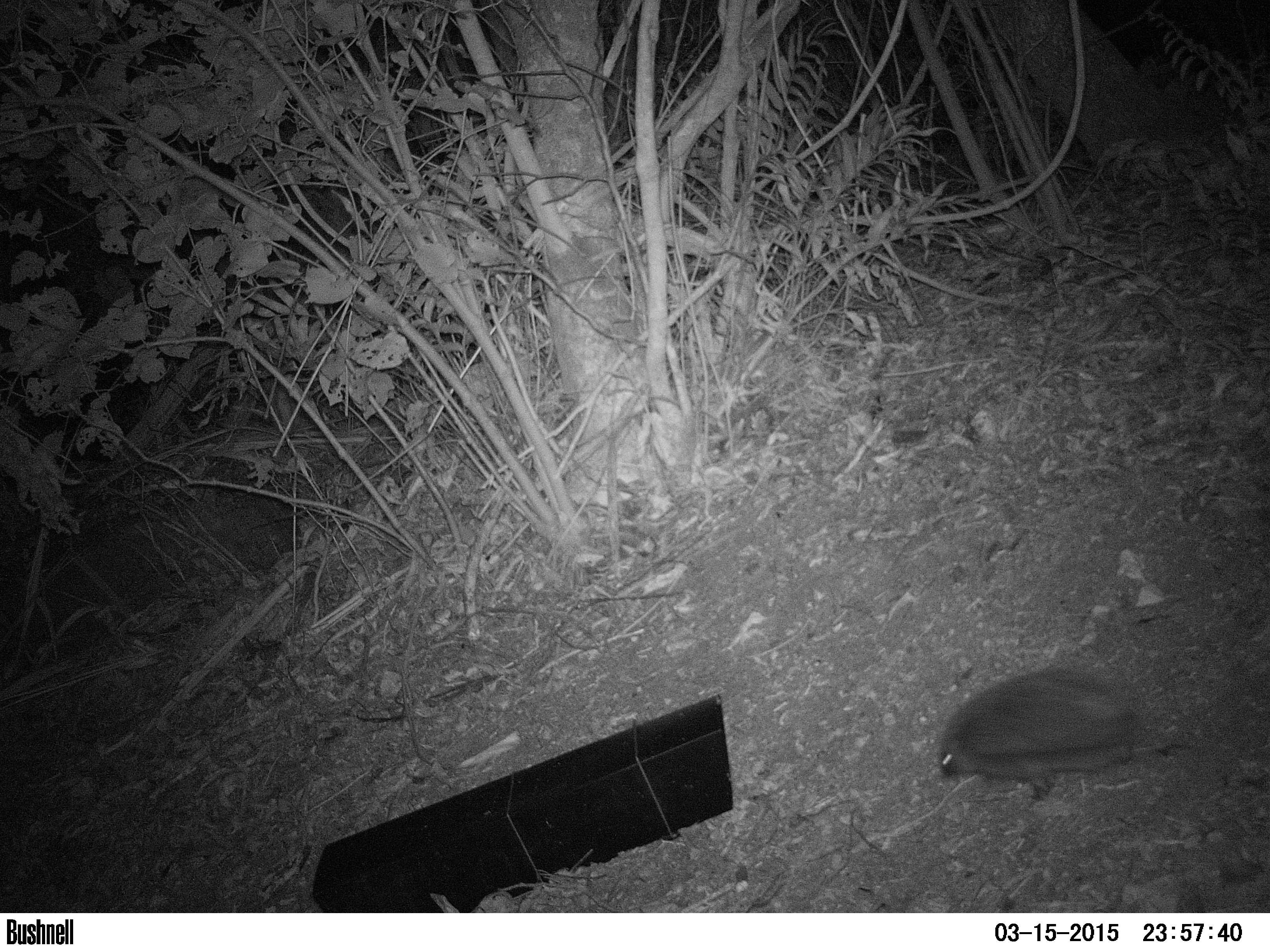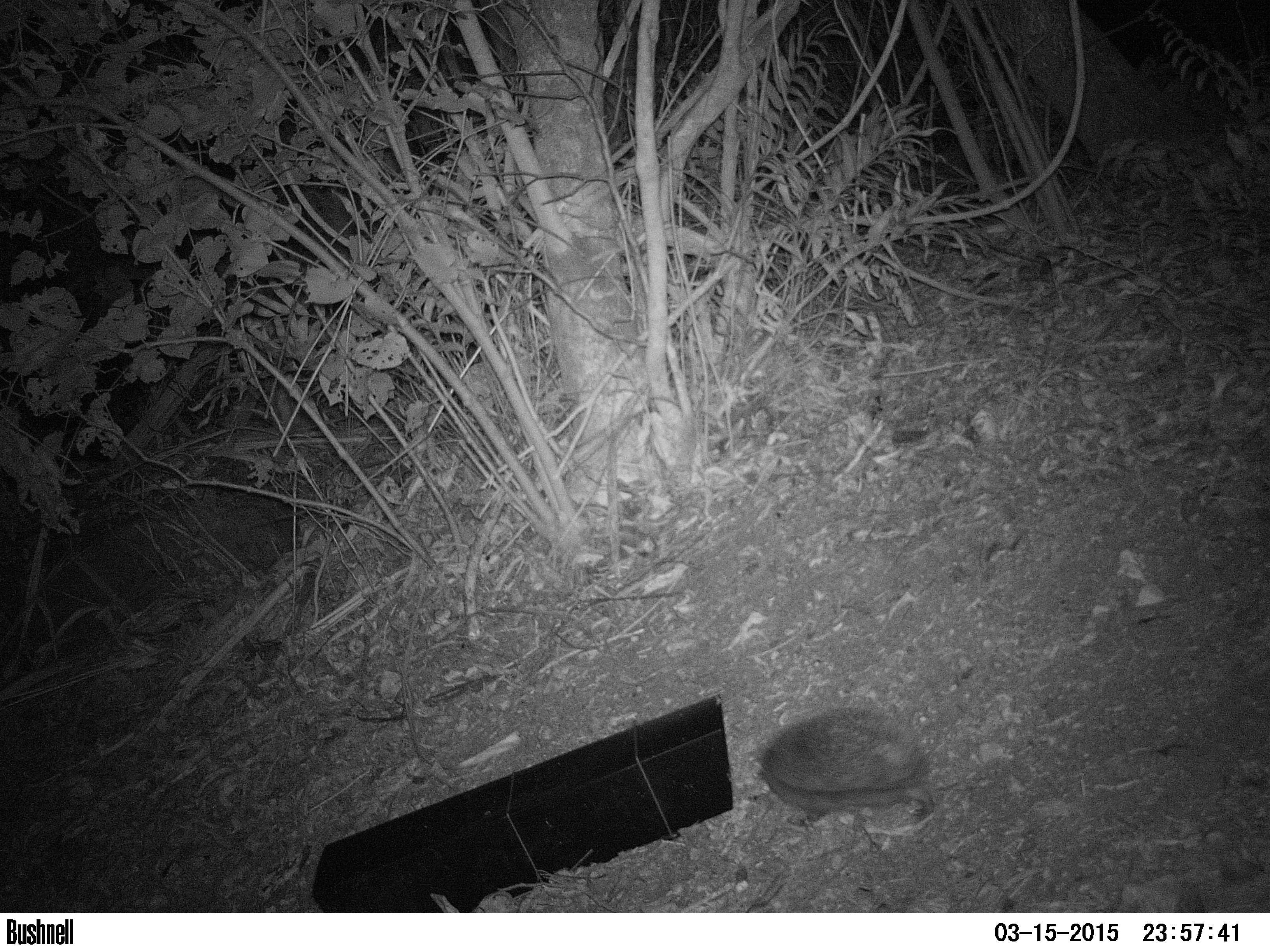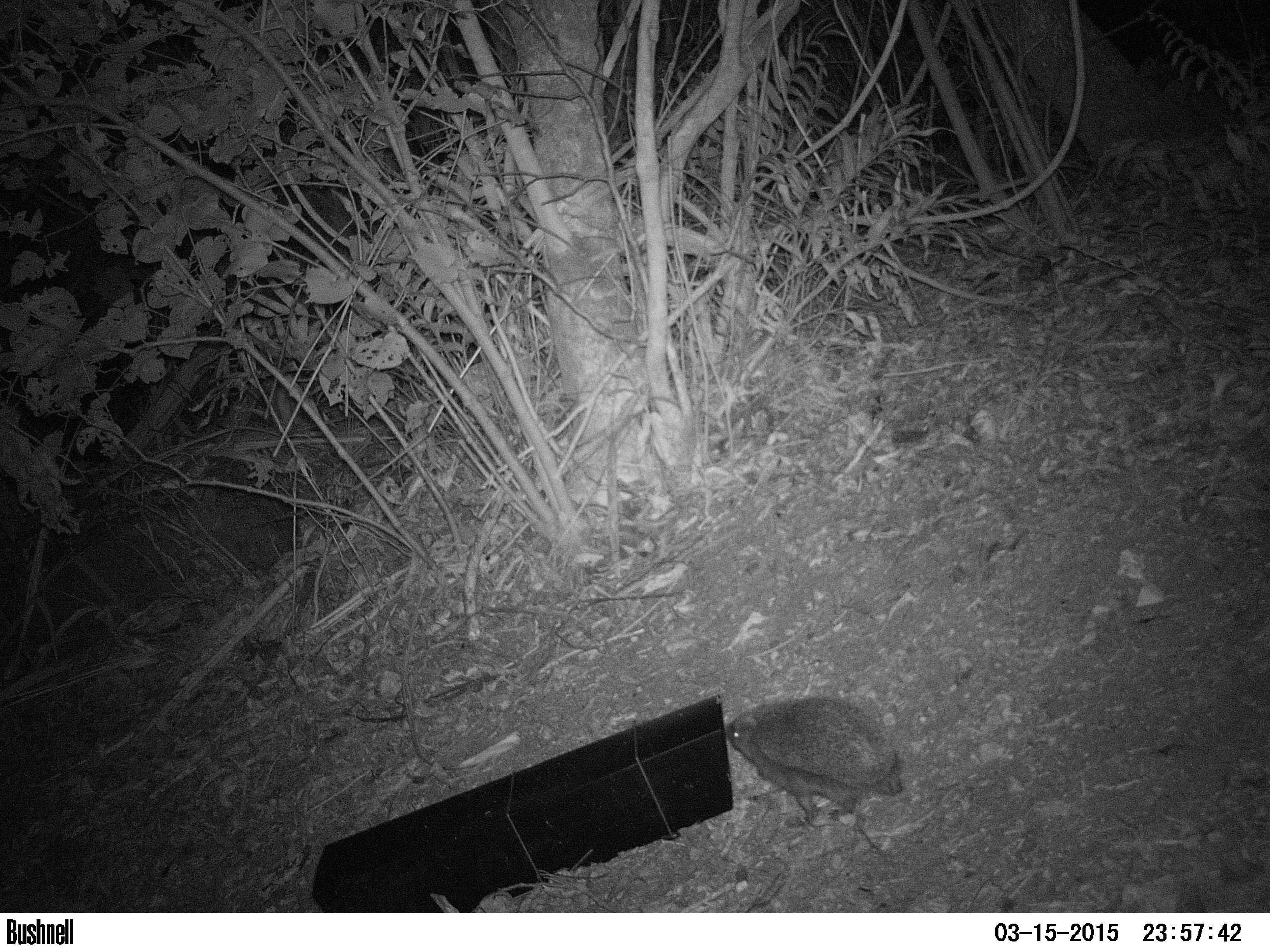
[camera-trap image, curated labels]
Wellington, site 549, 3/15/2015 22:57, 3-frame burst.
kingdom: Animalia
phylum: Chordata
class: Mammalia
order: Eulipotyphla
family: Erinaceidae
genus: Erinaceus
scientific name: Erinaceus europaeus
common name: hedgehog